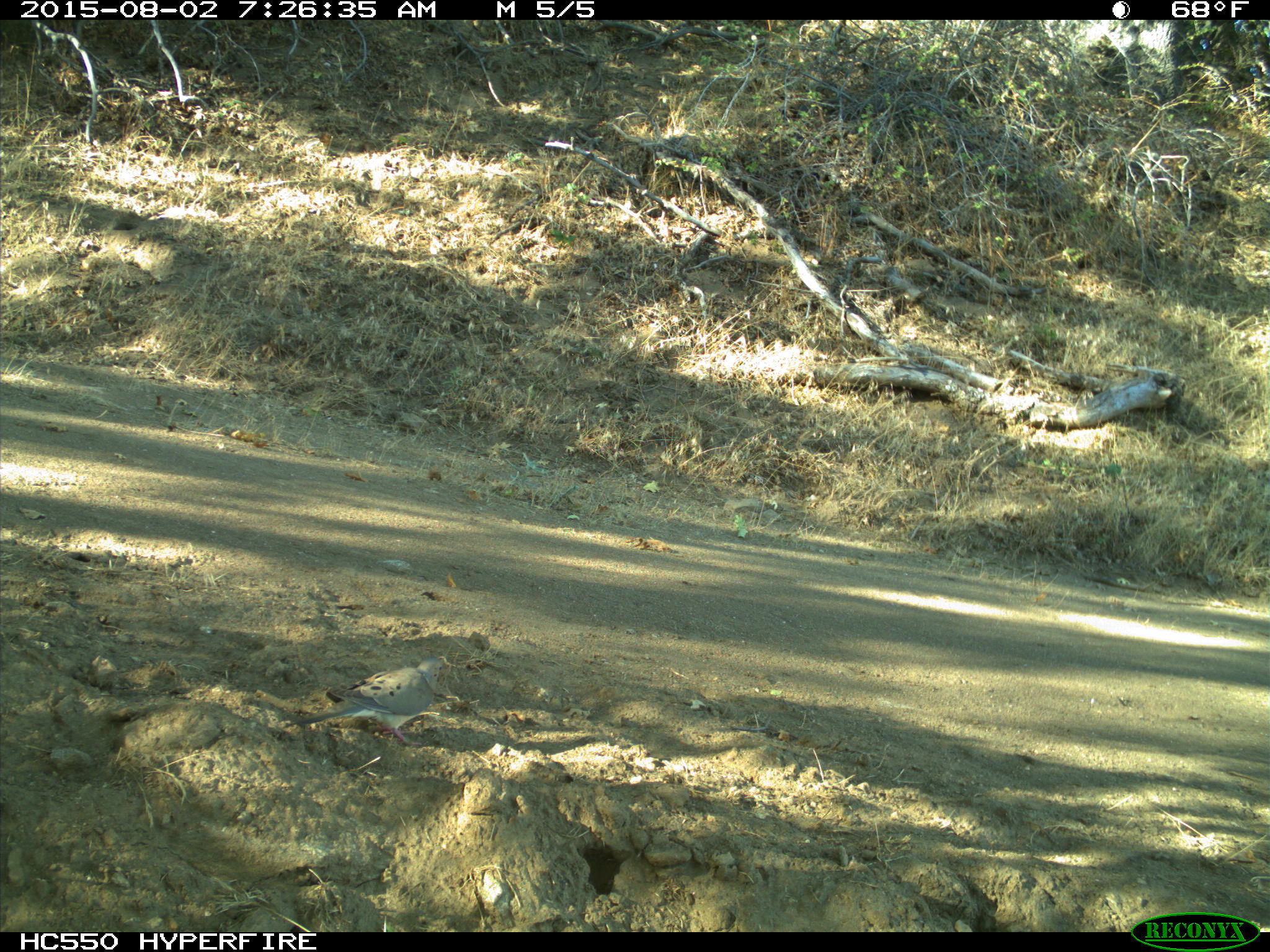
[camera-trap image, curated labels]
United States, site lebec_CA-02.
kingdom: Animalia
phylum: Chordata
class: Aves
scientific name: Aves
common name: birds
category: unidentified bird